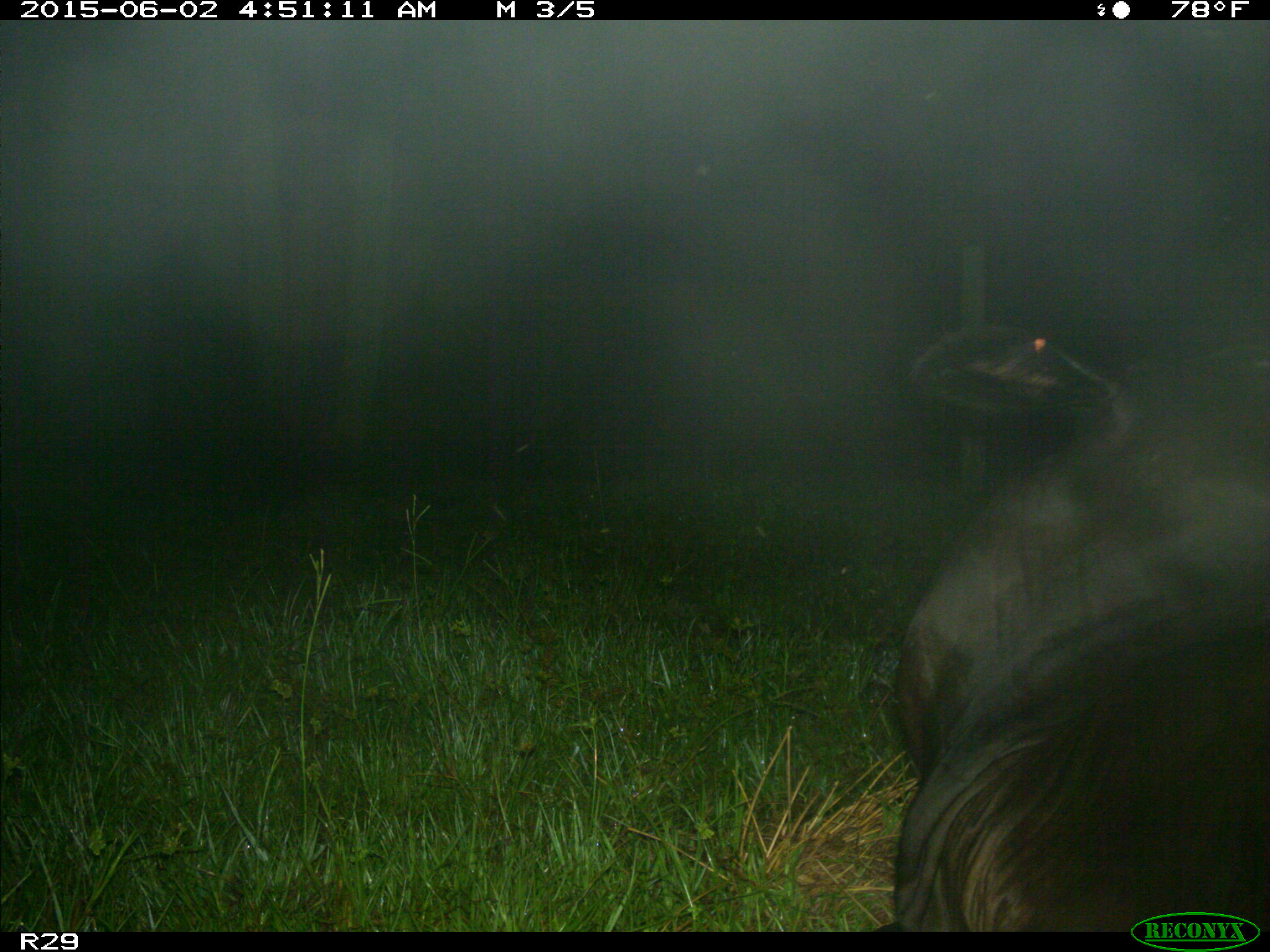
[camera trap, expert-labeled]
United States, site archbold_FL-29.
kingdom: Animalia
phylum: Chordata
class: Mammalia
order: Artiodactyla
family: Bovidae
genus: Bos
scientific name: Bos taurus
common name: domestic cow